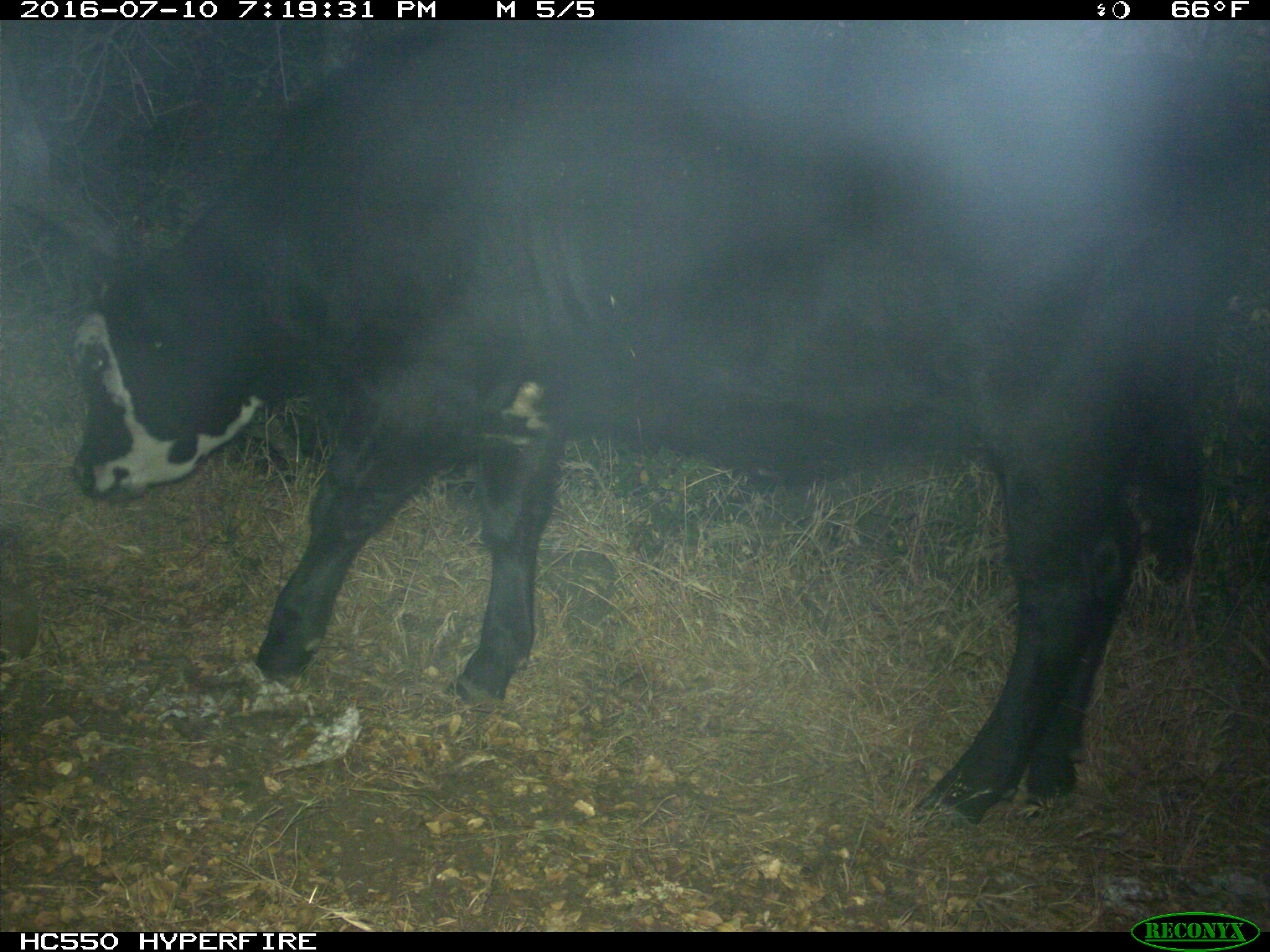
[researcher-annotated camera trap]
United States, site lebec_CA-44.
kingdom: Animalia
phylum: Chordata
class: Mammalia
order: Artiodactyla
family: Bovidae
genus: Bos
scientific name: Bos taurus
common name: domestic cow